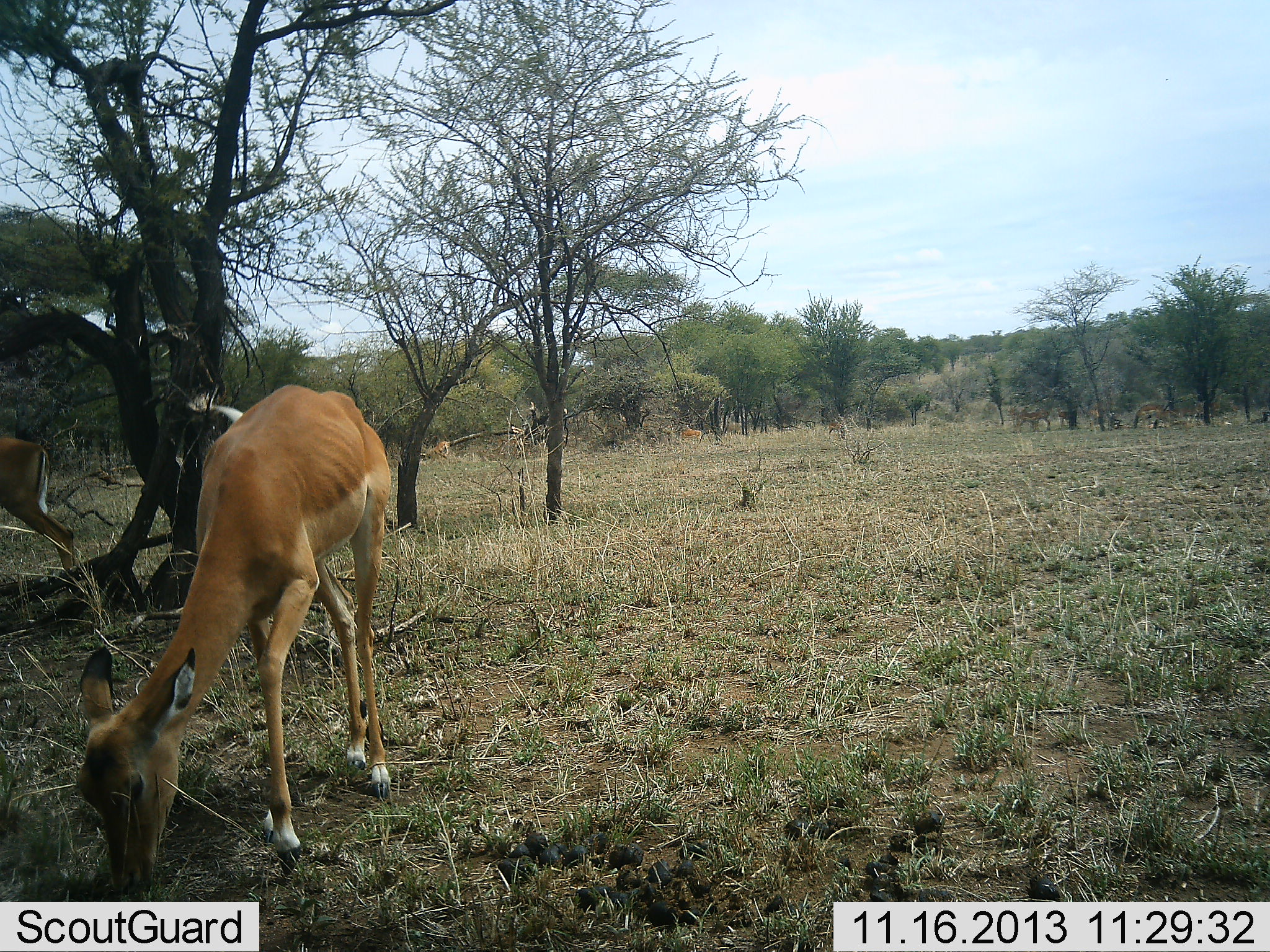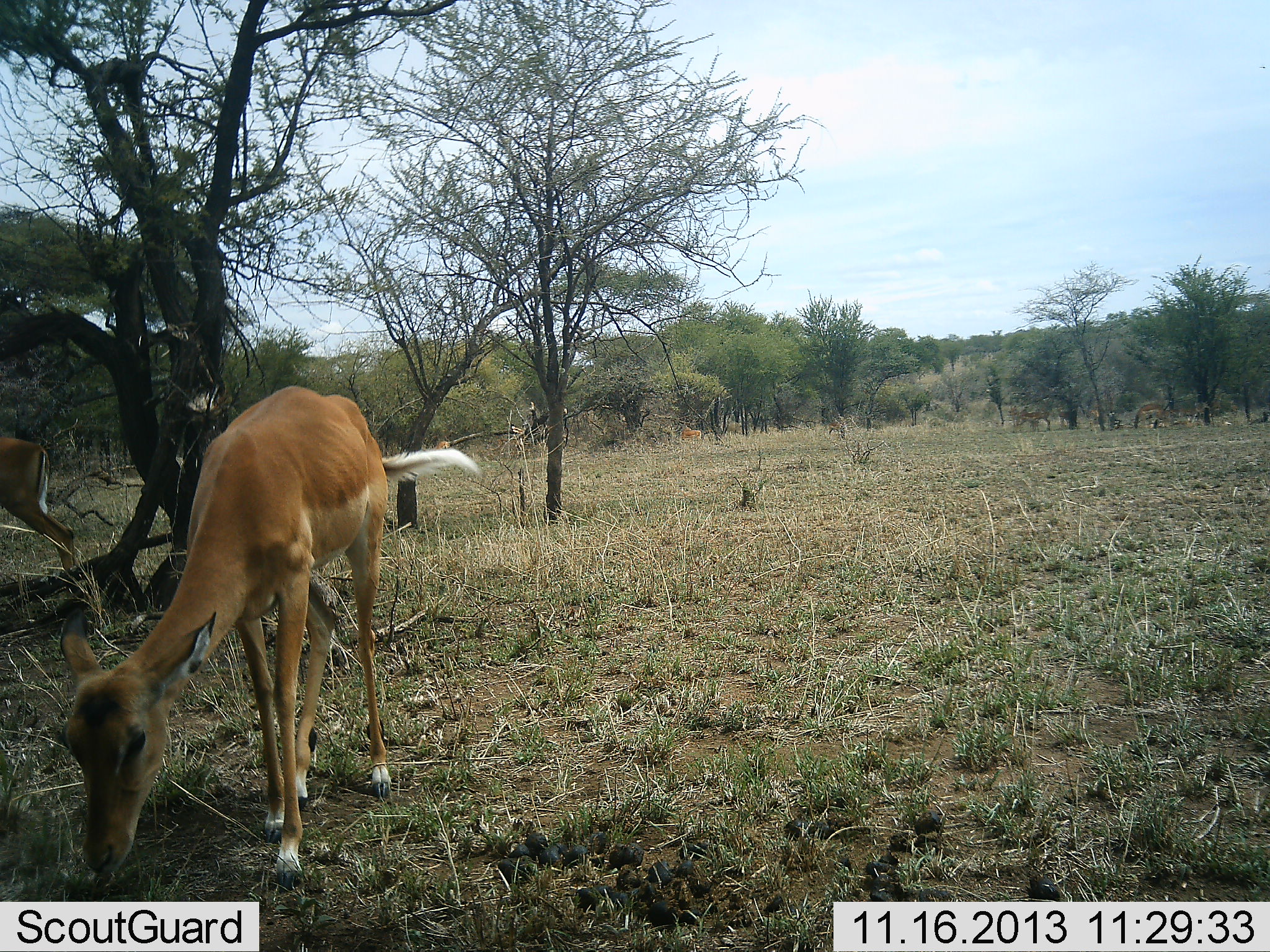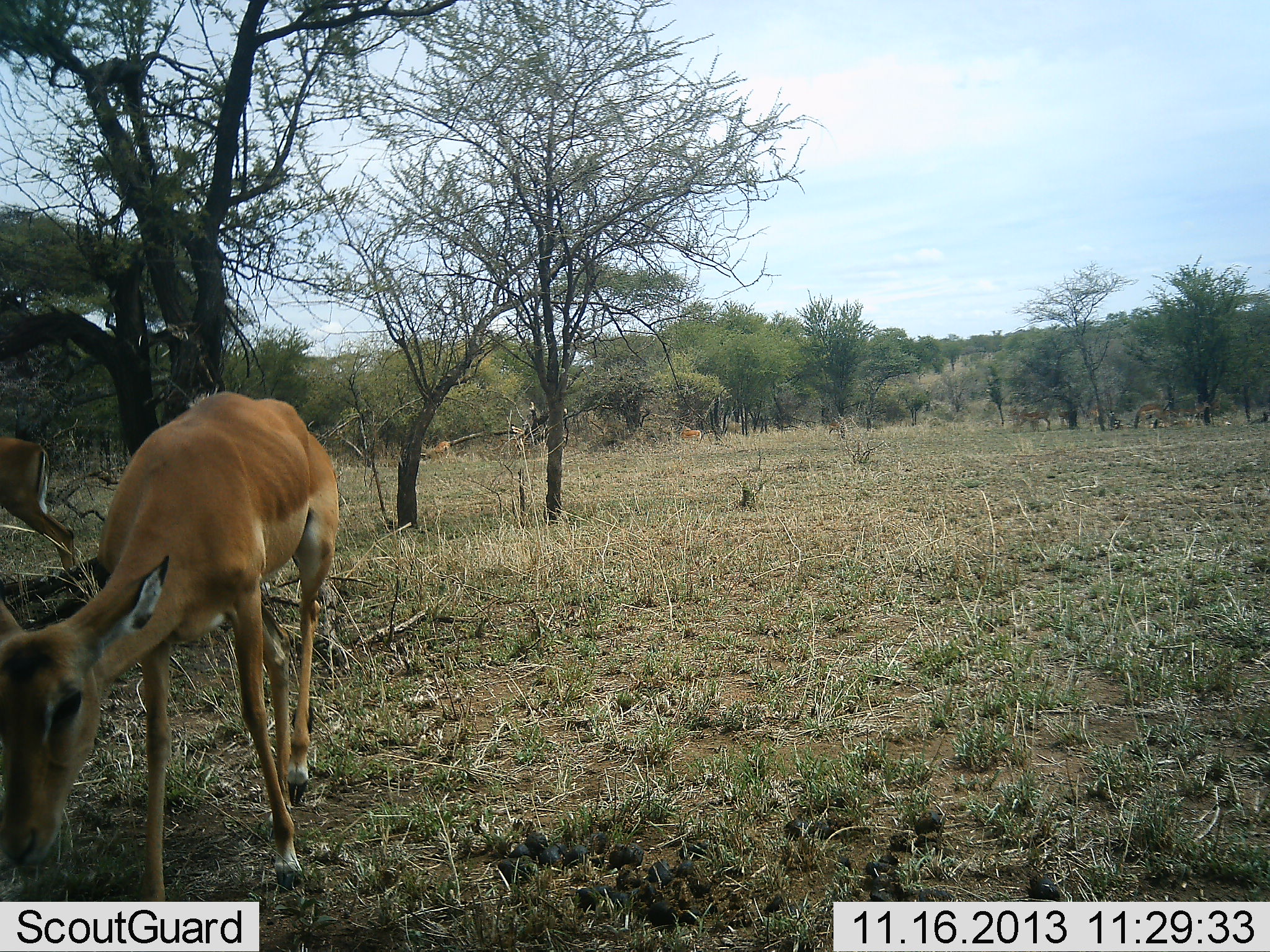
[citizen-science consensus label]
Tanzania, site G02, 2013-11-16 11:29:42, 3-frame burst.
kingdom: Animalia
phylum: Chordata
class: Mammalia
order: Artiodactyla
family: Bovidae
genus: Aepyceros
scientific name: Aepyceros melampus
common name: impala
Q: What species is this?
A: Impala (Aepyceros melampus).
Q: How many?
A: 2.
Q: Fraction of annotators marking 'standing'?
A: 50%.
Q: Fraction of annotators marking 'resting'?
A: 10%.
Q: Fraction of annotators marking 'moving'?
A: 40%.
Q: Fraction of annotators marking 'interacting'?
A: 0%.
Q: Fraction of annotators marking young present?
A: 0%.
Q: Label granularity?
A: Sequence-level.